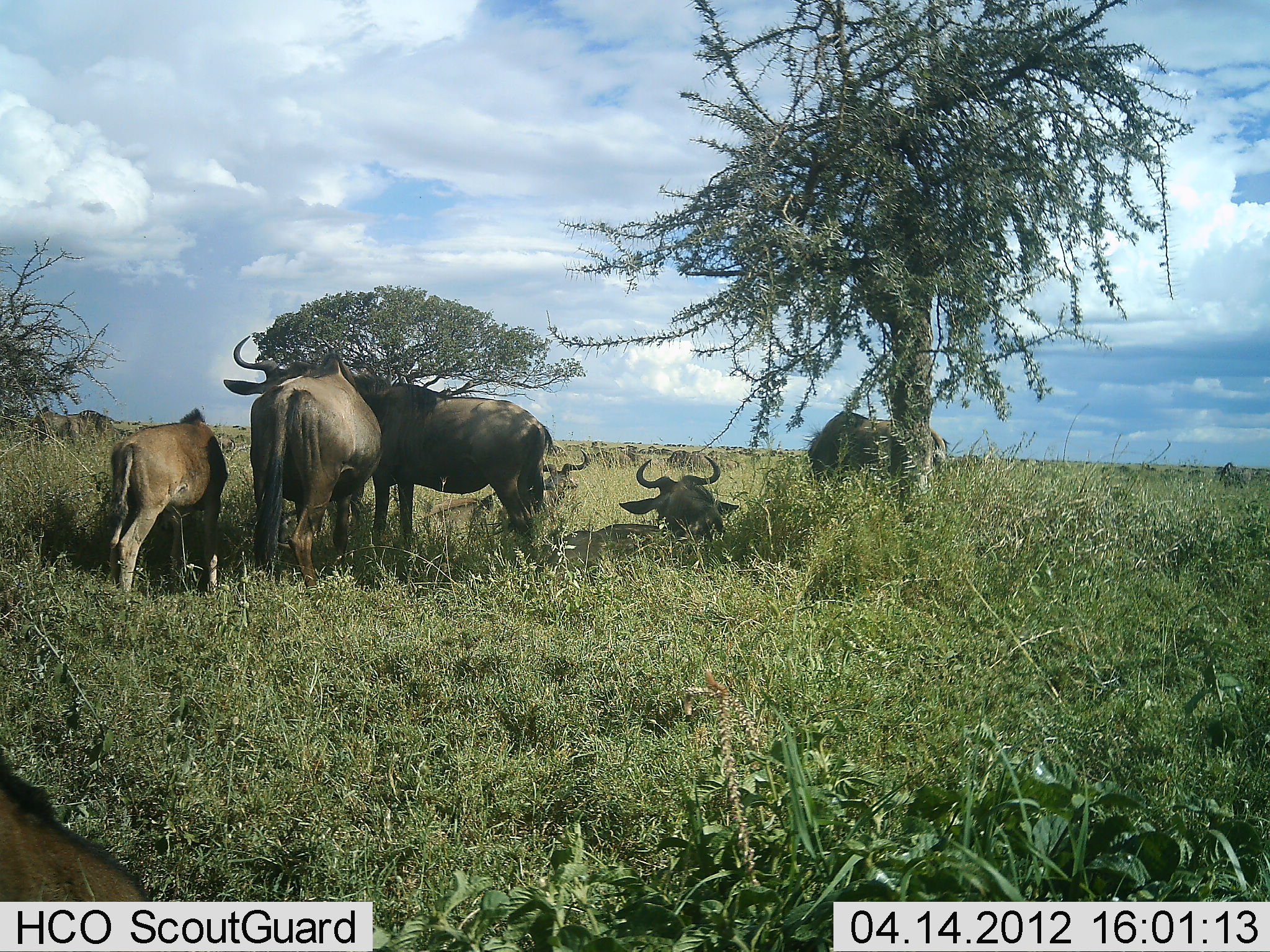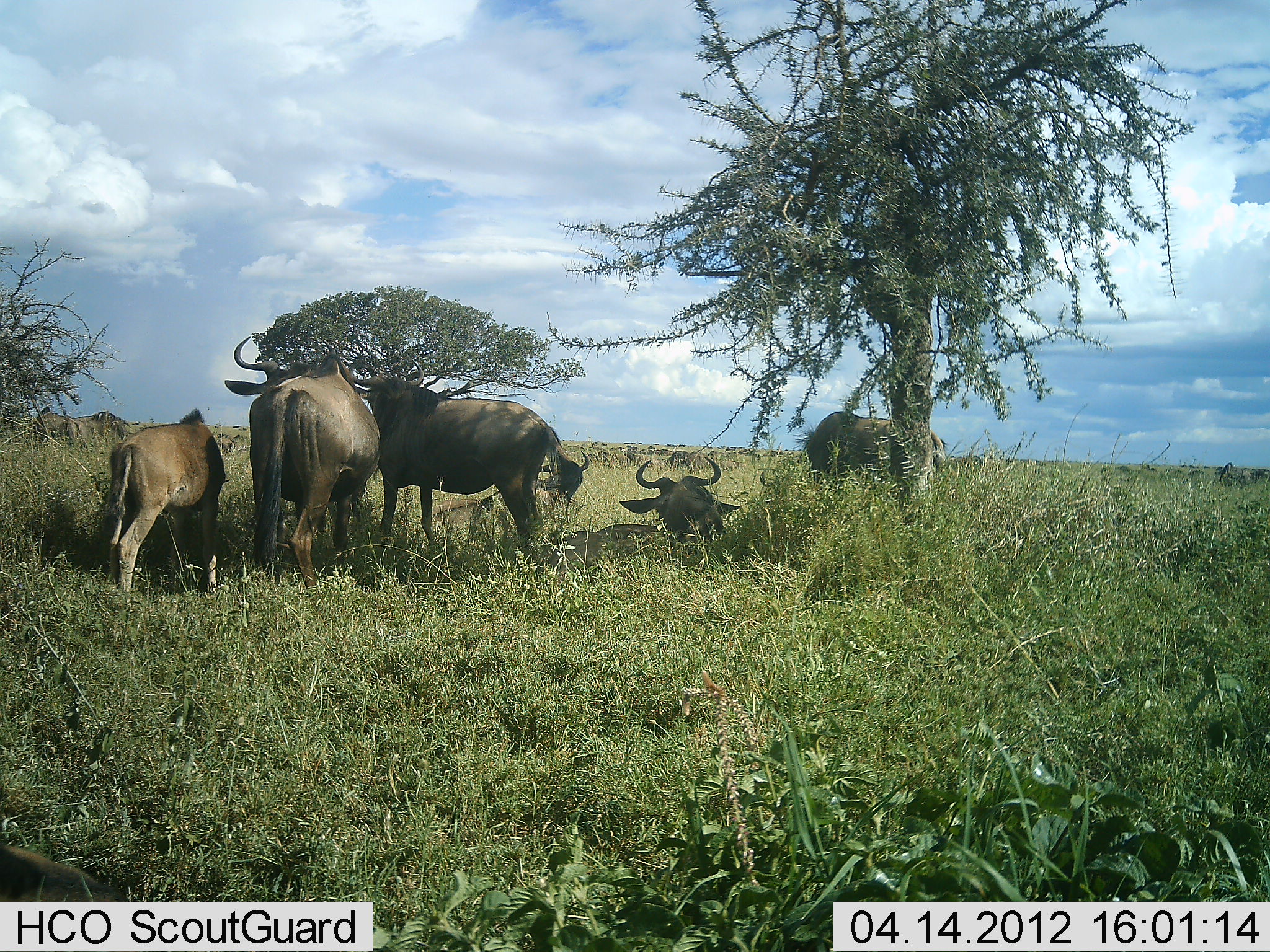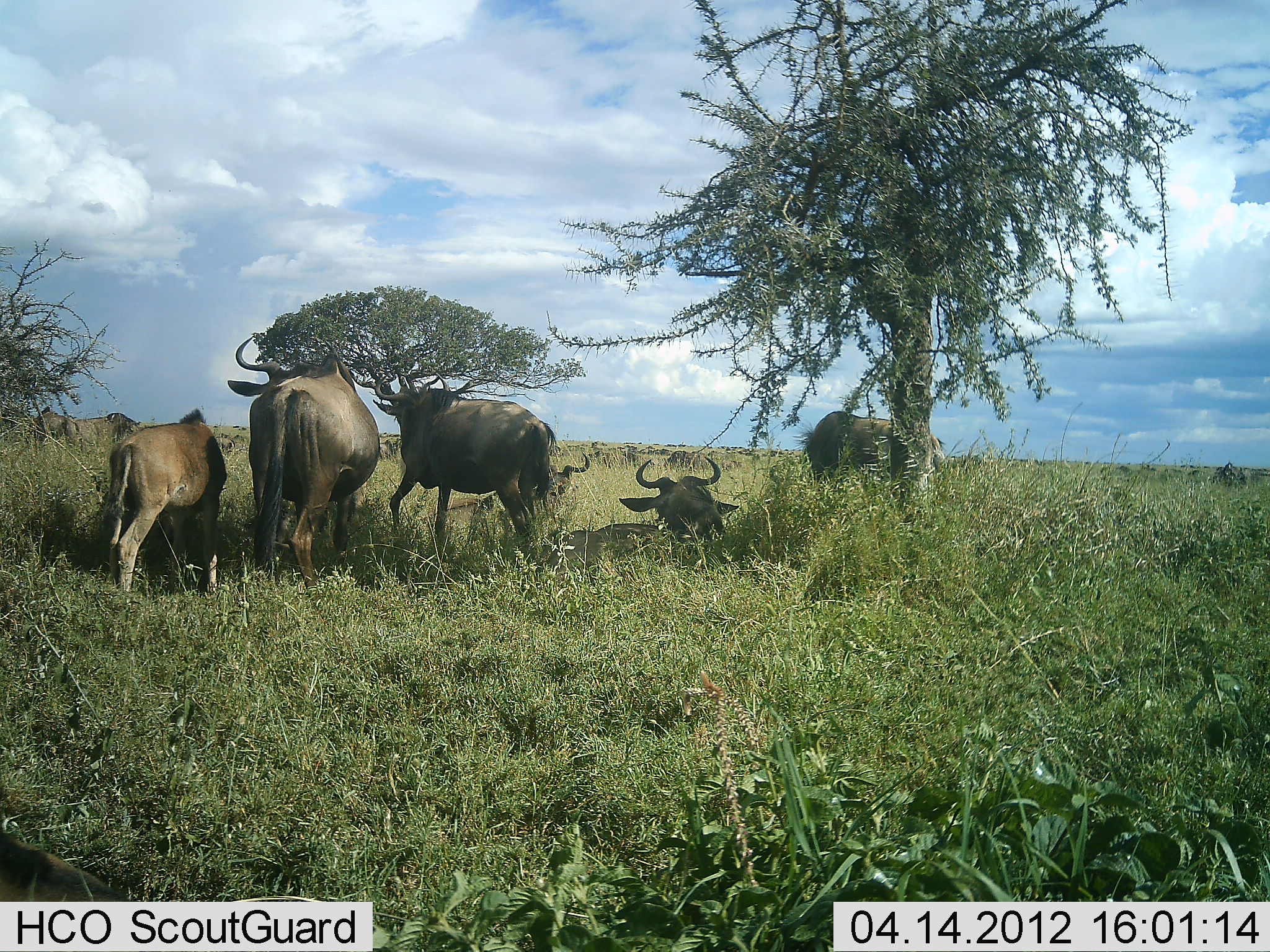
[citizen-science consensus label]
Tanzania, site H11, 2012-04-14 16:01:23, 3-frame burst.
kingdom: Animalia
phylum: Chordata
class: Mammalia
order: Artiodactyla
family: Bovidae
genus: Connochaetes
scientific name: Connochaetes taurinus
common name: blue wildebeest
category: wildebeest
Wildebeest (blue wildebeest) (Connochaetes taurinus), count 7. Behavior (volunteer vote fractions): standing 72%, resting 83%, moving 28%, interacting 0%. Young present (vote fraction): 67%. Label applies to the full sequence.